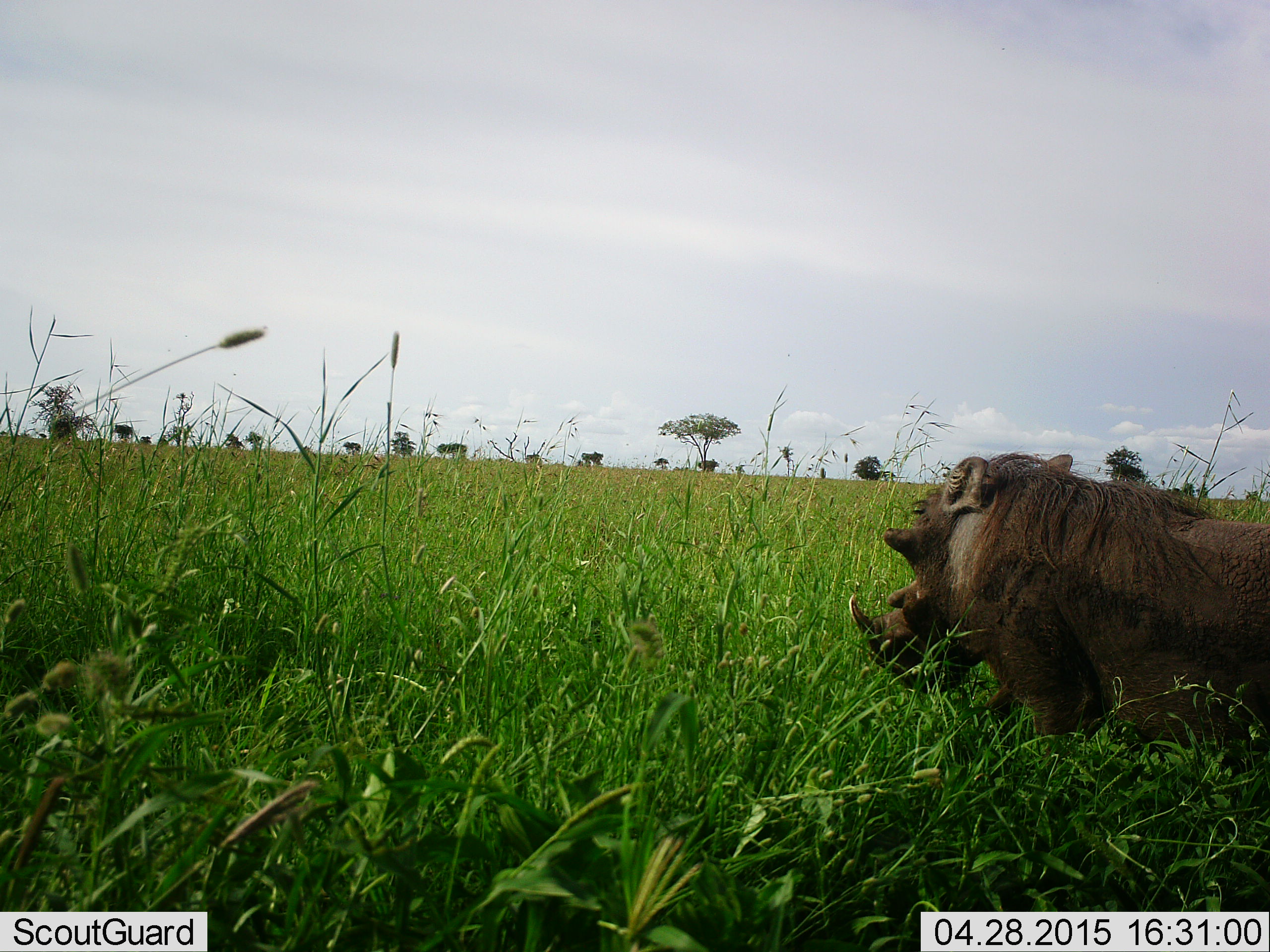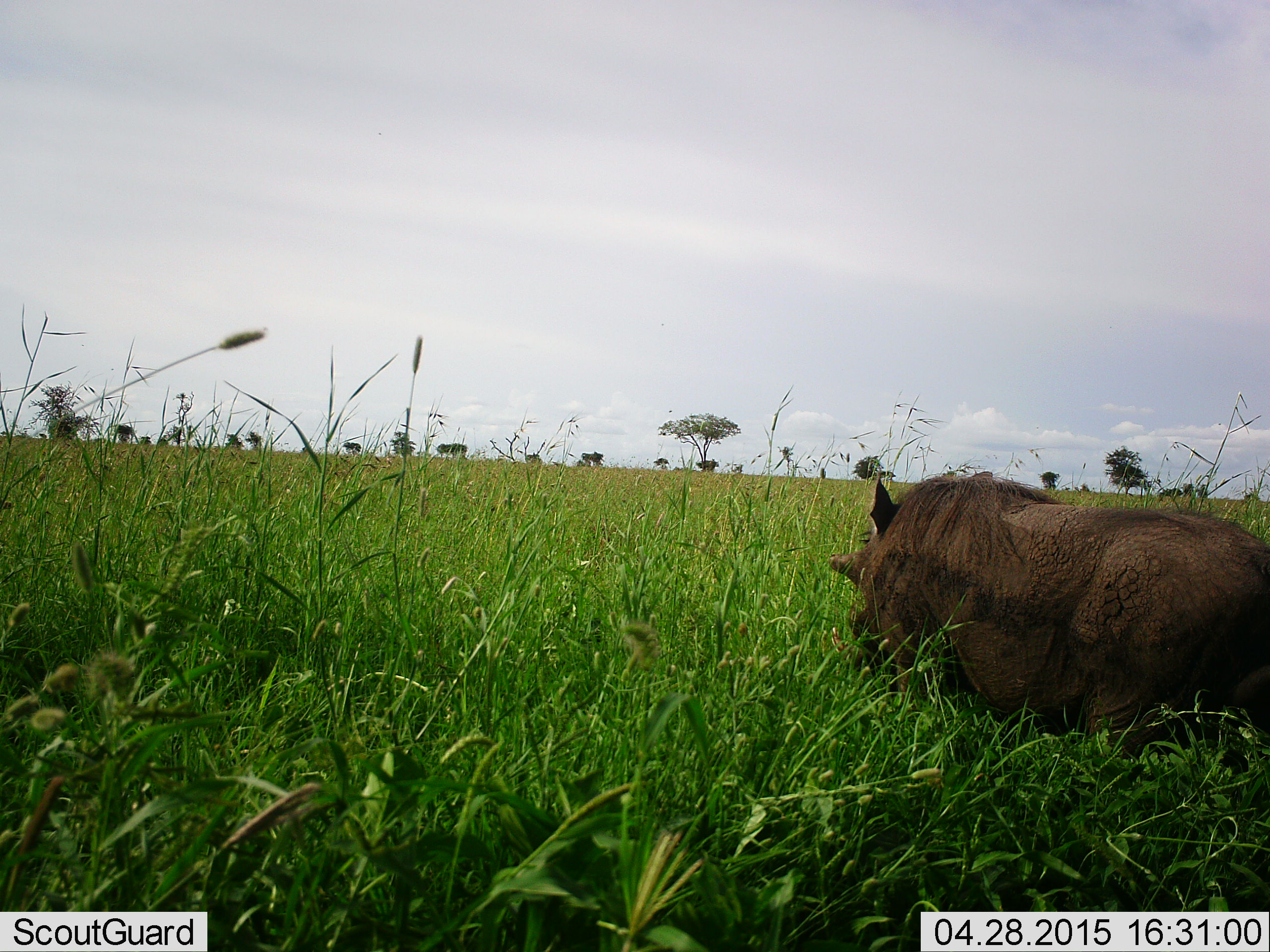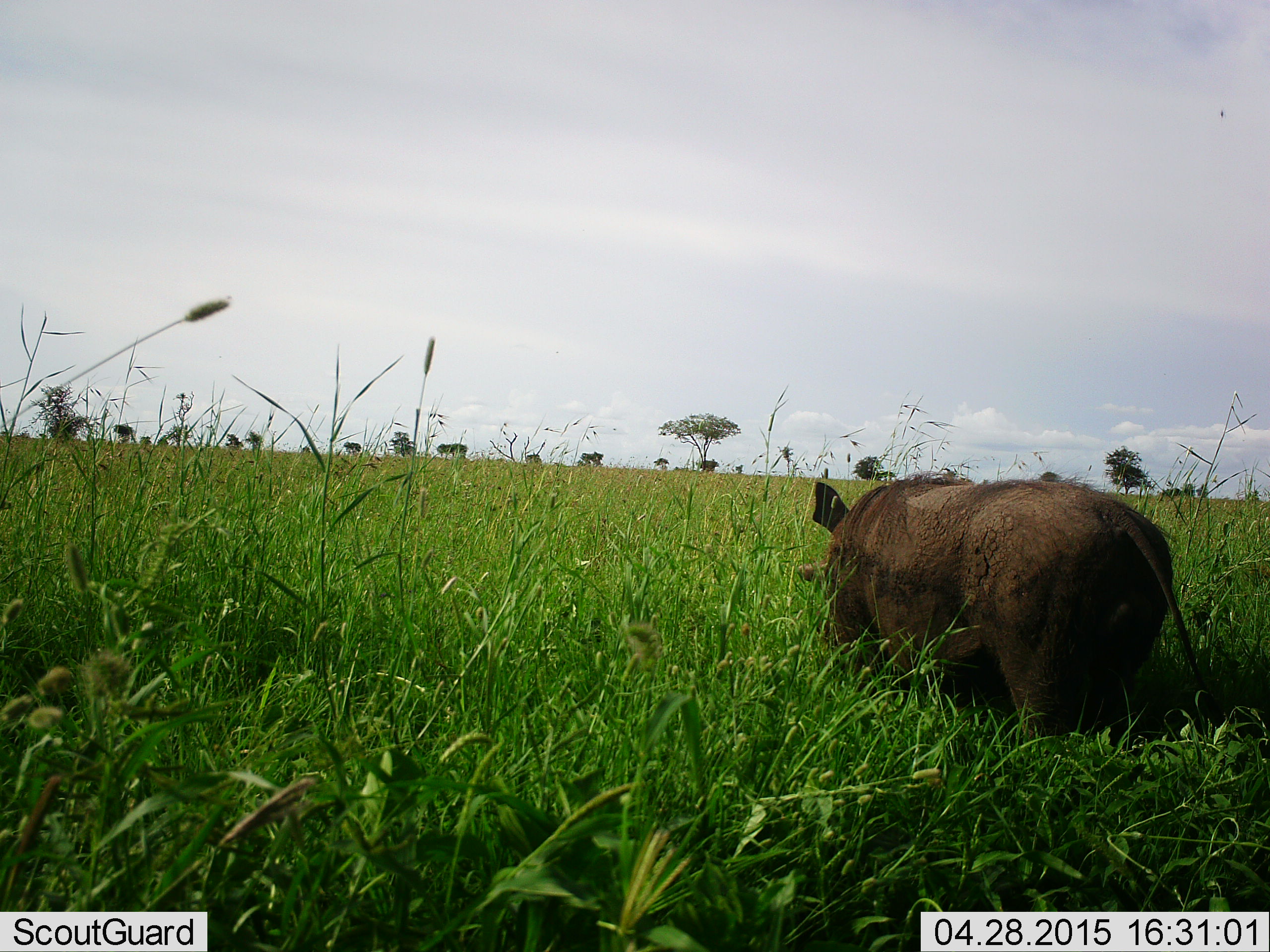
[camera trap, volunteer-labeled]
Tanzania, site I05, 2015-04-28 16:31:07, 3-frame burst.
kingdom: Animalia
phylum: Chordata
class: Mammalia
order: Artiodactyla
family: Suidae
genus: Phacochoerus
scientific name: Phacochoerus africanus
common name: warthog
Warthog (Phacochoerus africanus), count 1. Behavior (volunteer vote fractions): standing 10%, resting 0%, moving 90%, interacting 0%. Young present (vote fraction): 0%. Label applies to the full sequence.